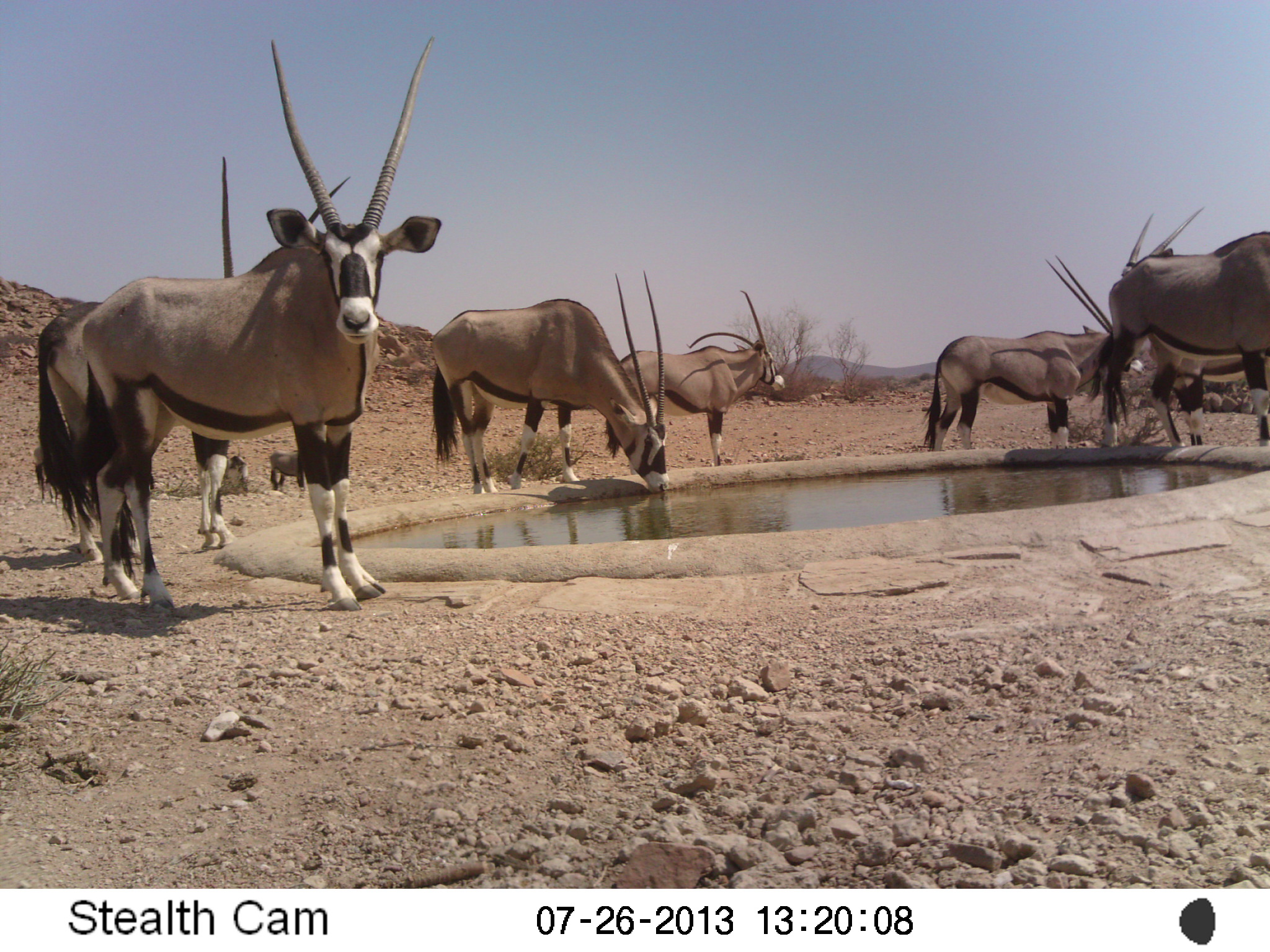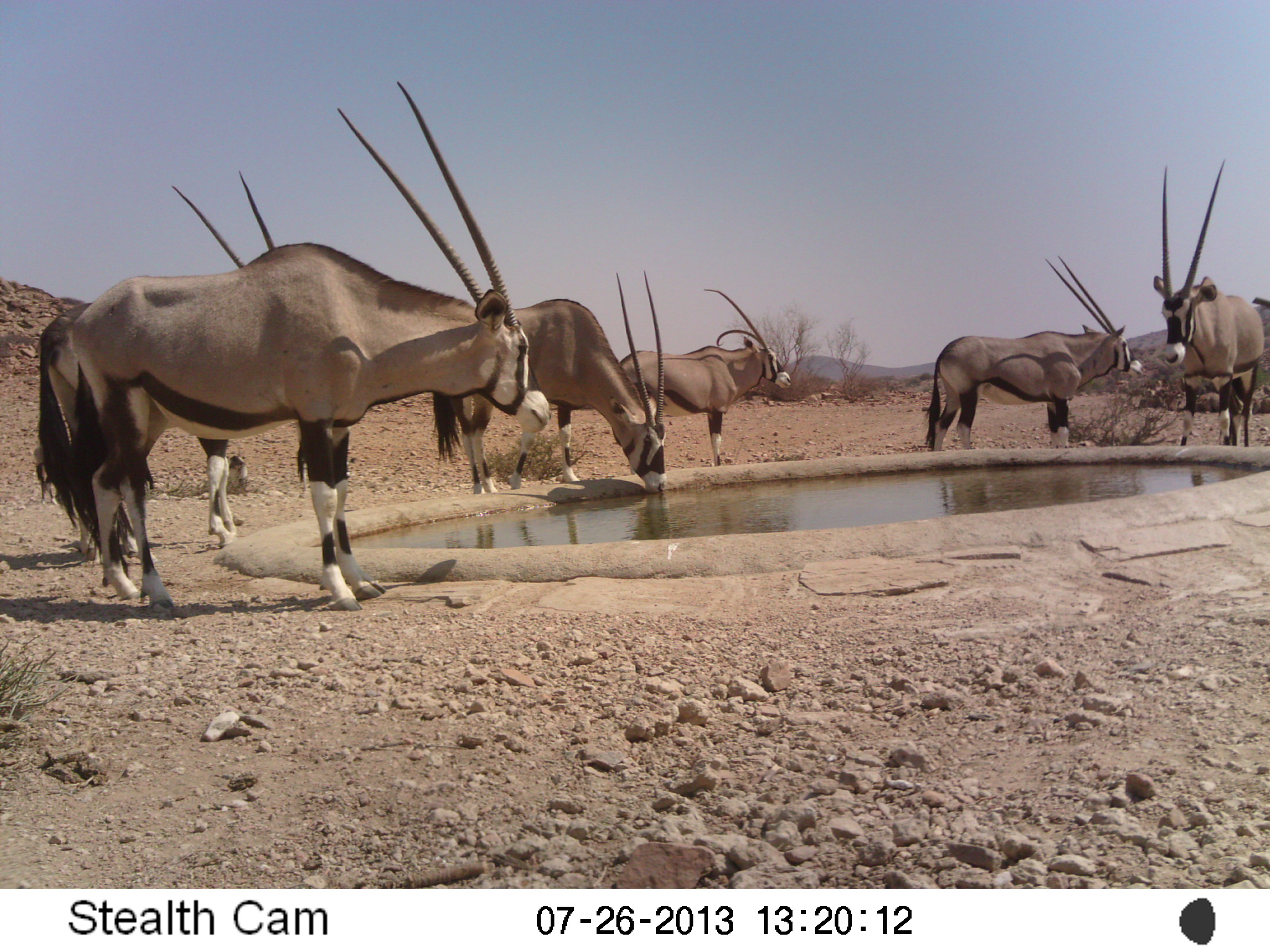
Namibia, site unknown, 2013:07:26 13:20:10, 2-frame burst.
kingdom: Animalia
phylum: Chordata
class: Mammalia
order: Artiodactyla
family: Bovidae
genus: Oryx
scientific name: Oryx gazella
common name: gemsbok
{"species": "Oryx gazella (gemsbok)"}